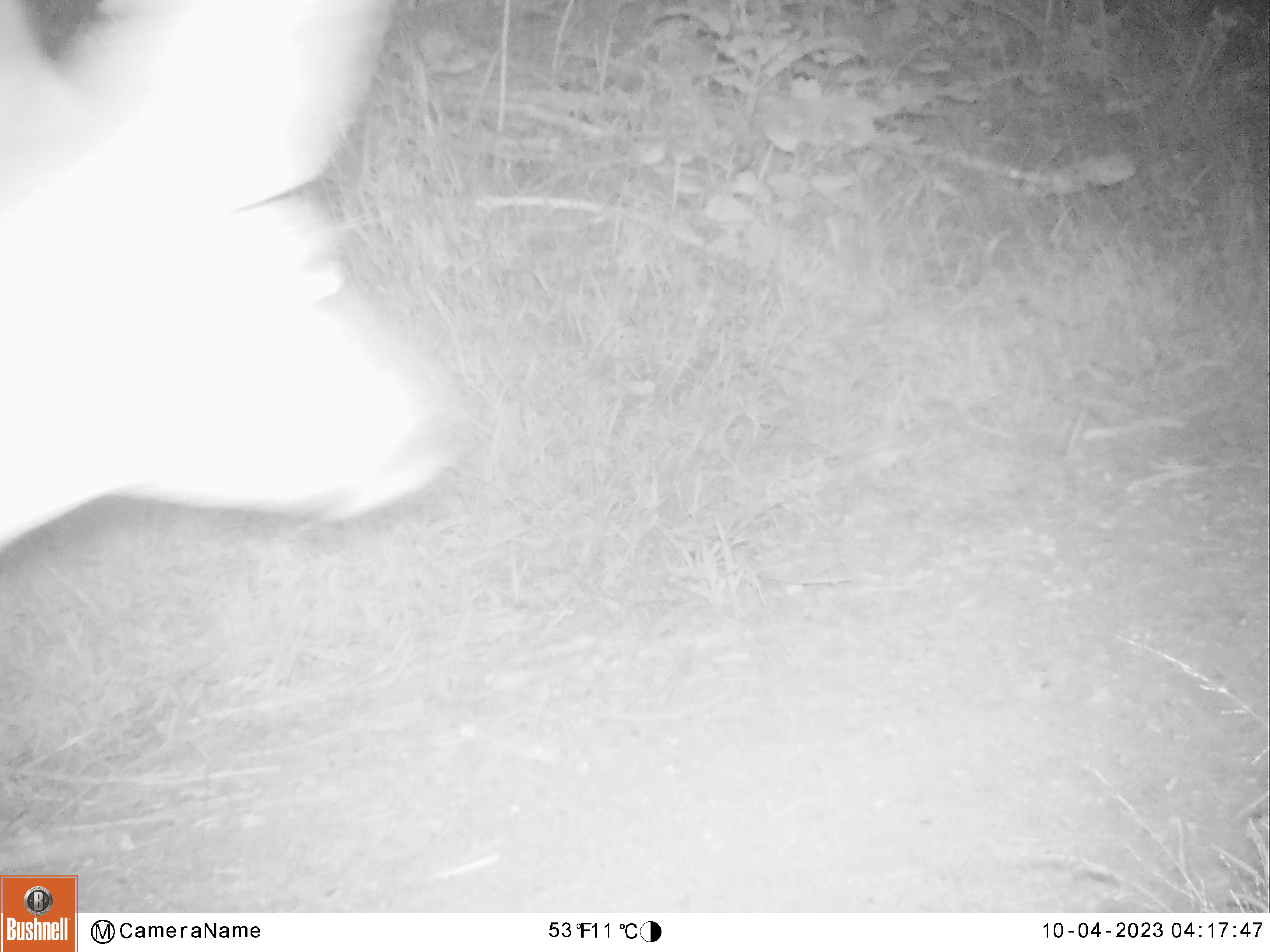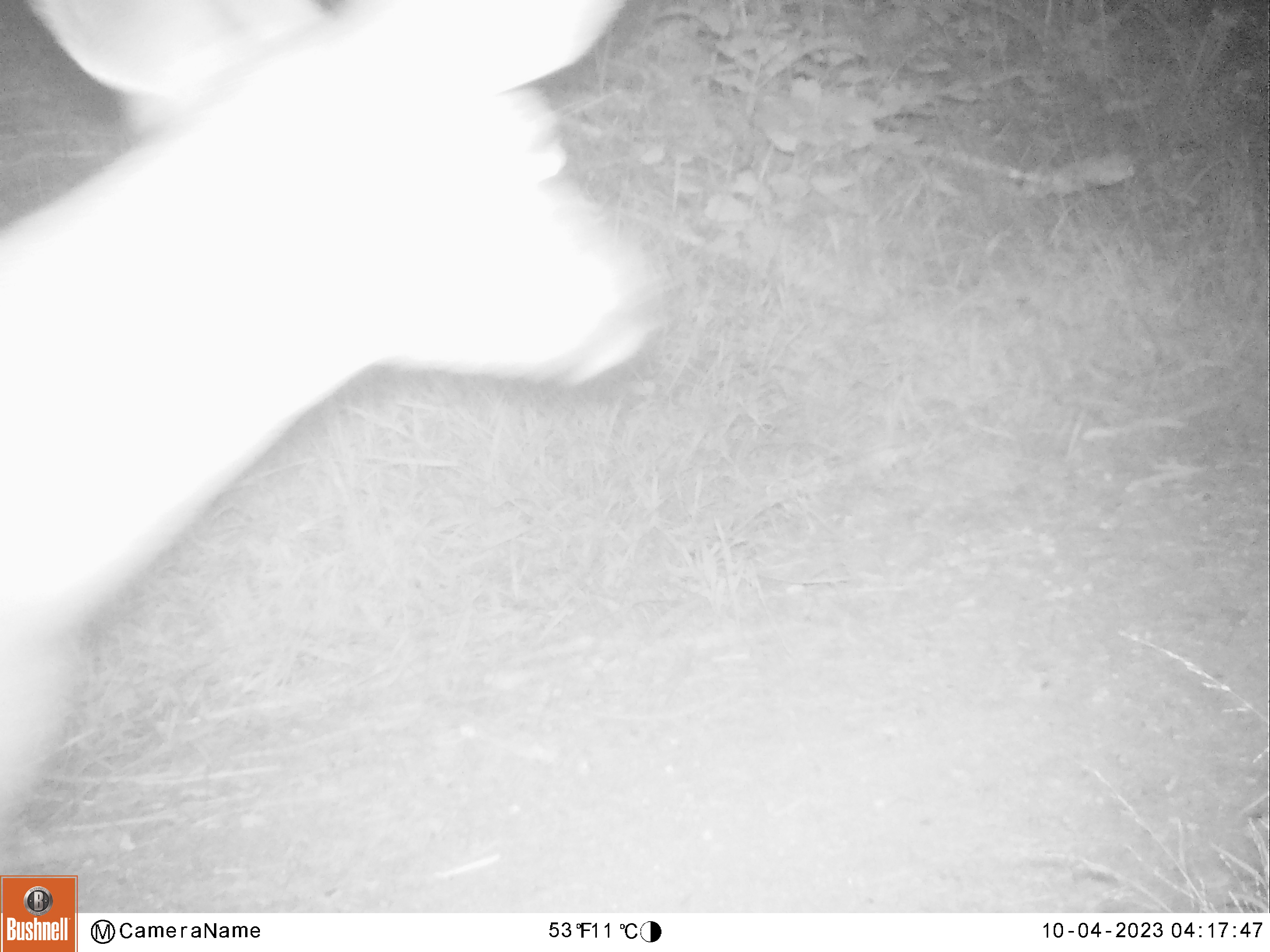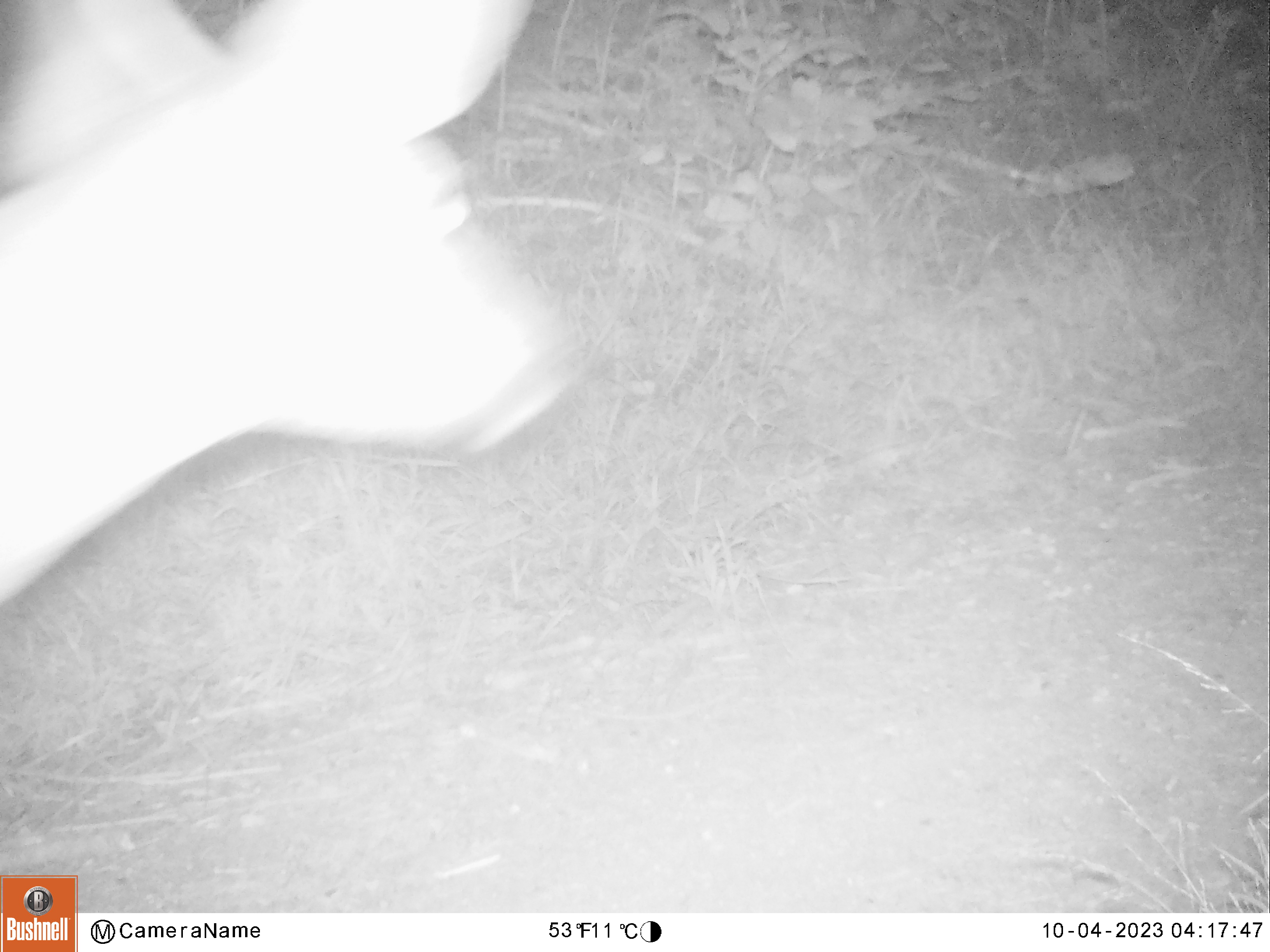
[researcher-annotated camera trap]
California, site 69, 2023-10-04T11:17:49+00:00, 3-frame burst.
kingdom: Animalia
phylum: Chordata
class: Mammalia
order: Artiodactyla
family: Cervidae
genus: Odocoileus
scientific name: Odocoileus hemionus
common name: mule deer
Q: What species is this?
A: Mule deer (Odocoileus hemionus).